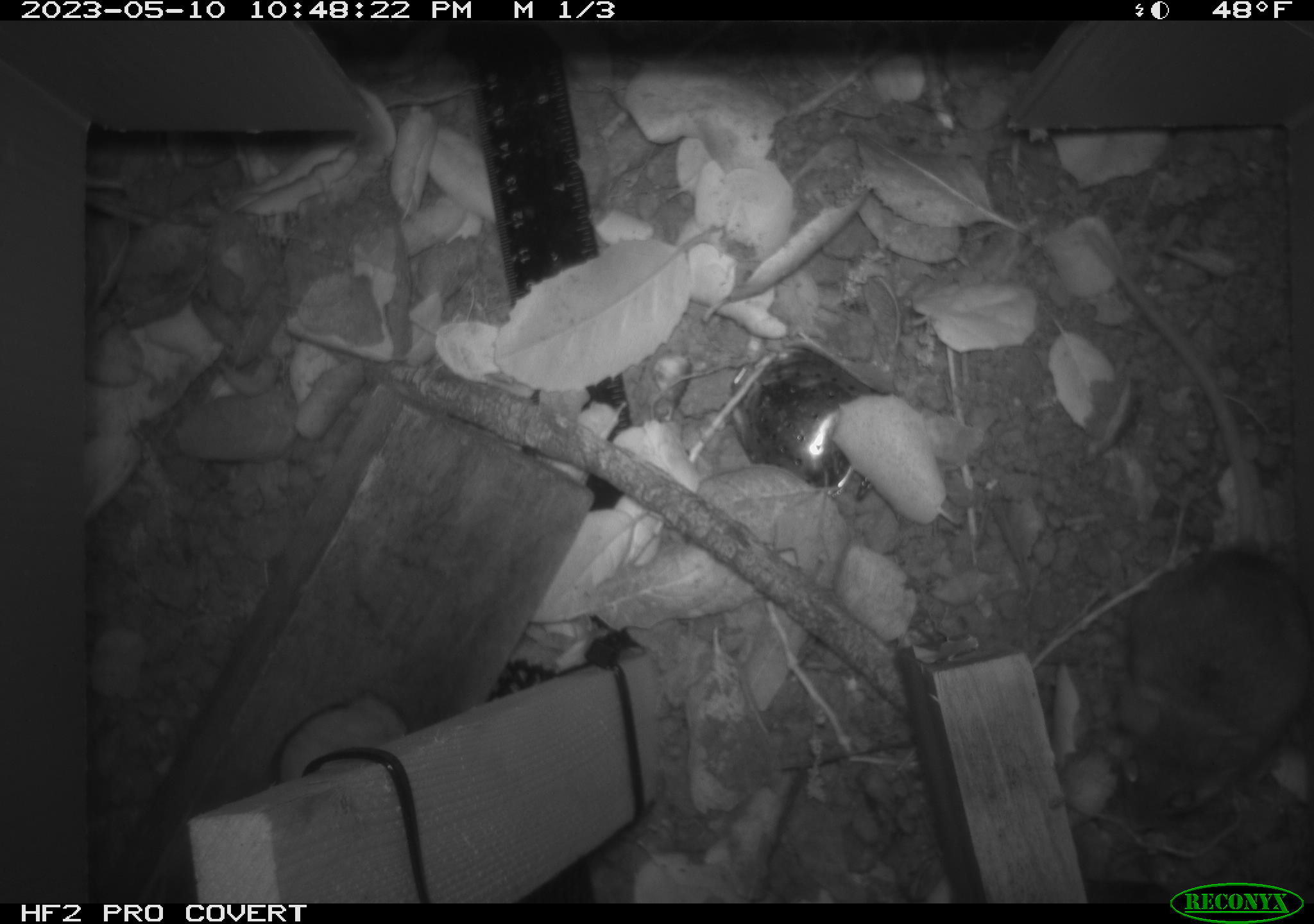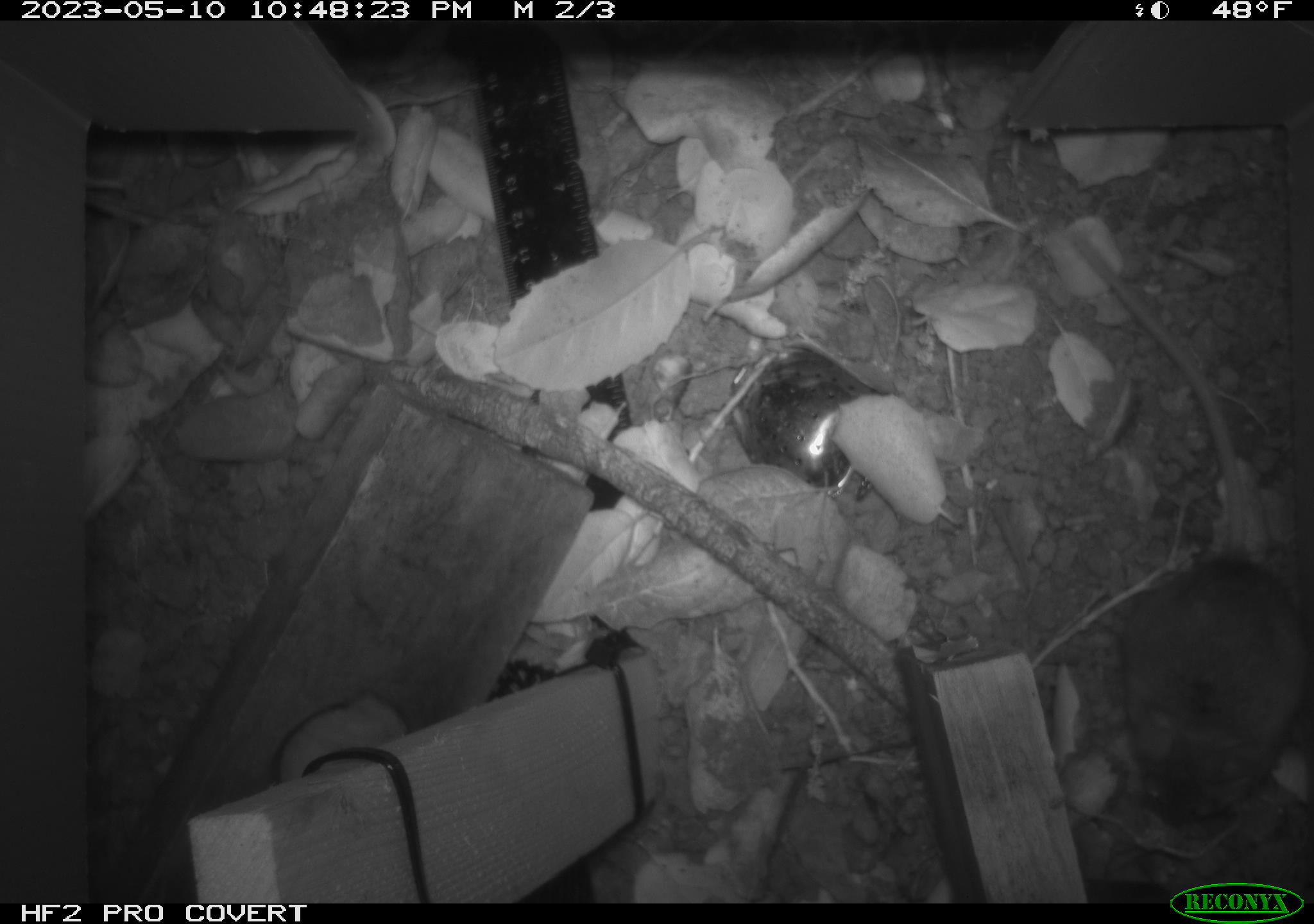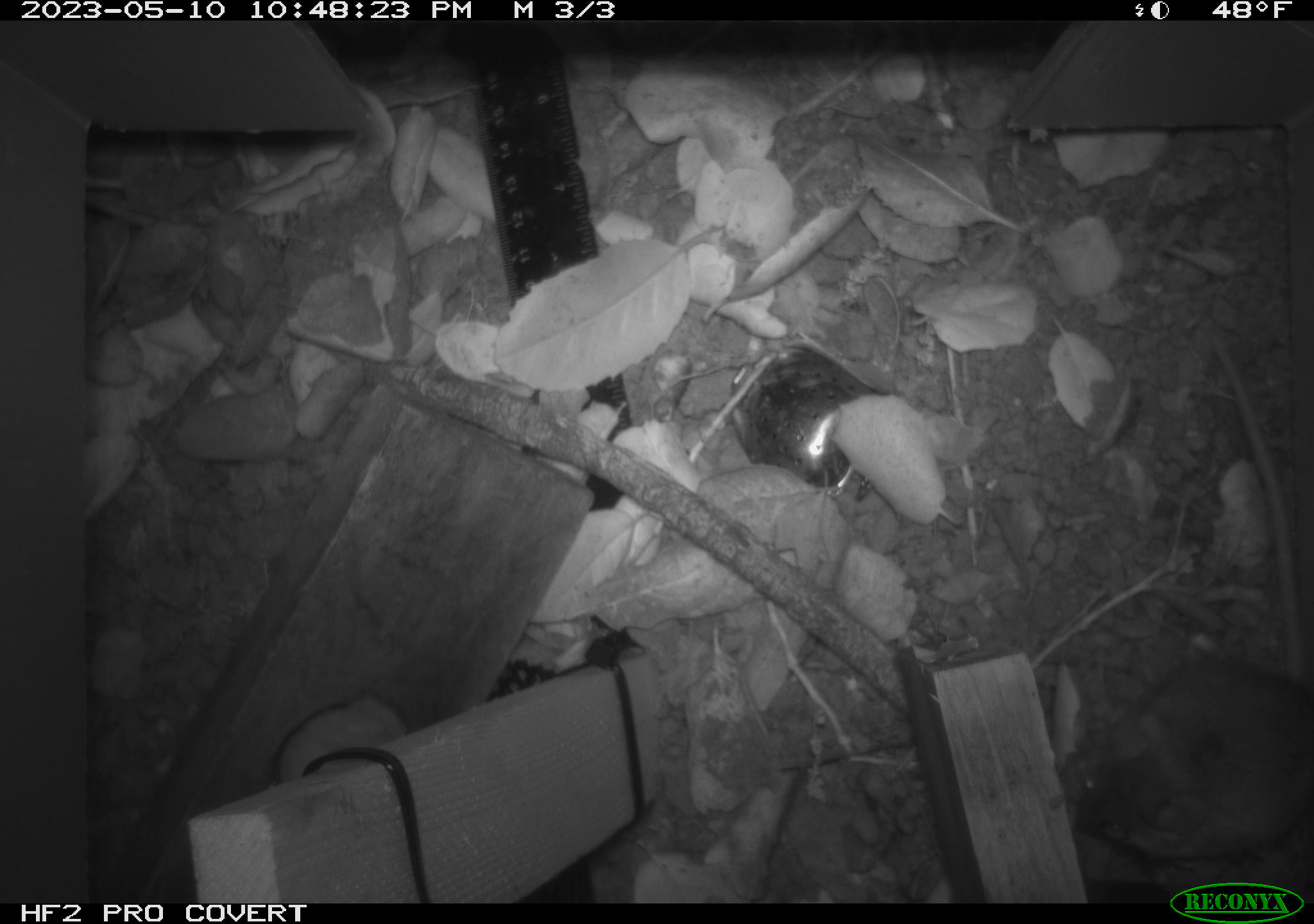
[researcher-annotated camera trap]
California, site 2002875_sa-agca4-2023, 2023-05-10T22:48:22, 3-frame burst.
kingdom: Animalia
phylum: Chordata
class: Mammalia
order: Rodentia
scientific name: Rodentia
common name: mouse species